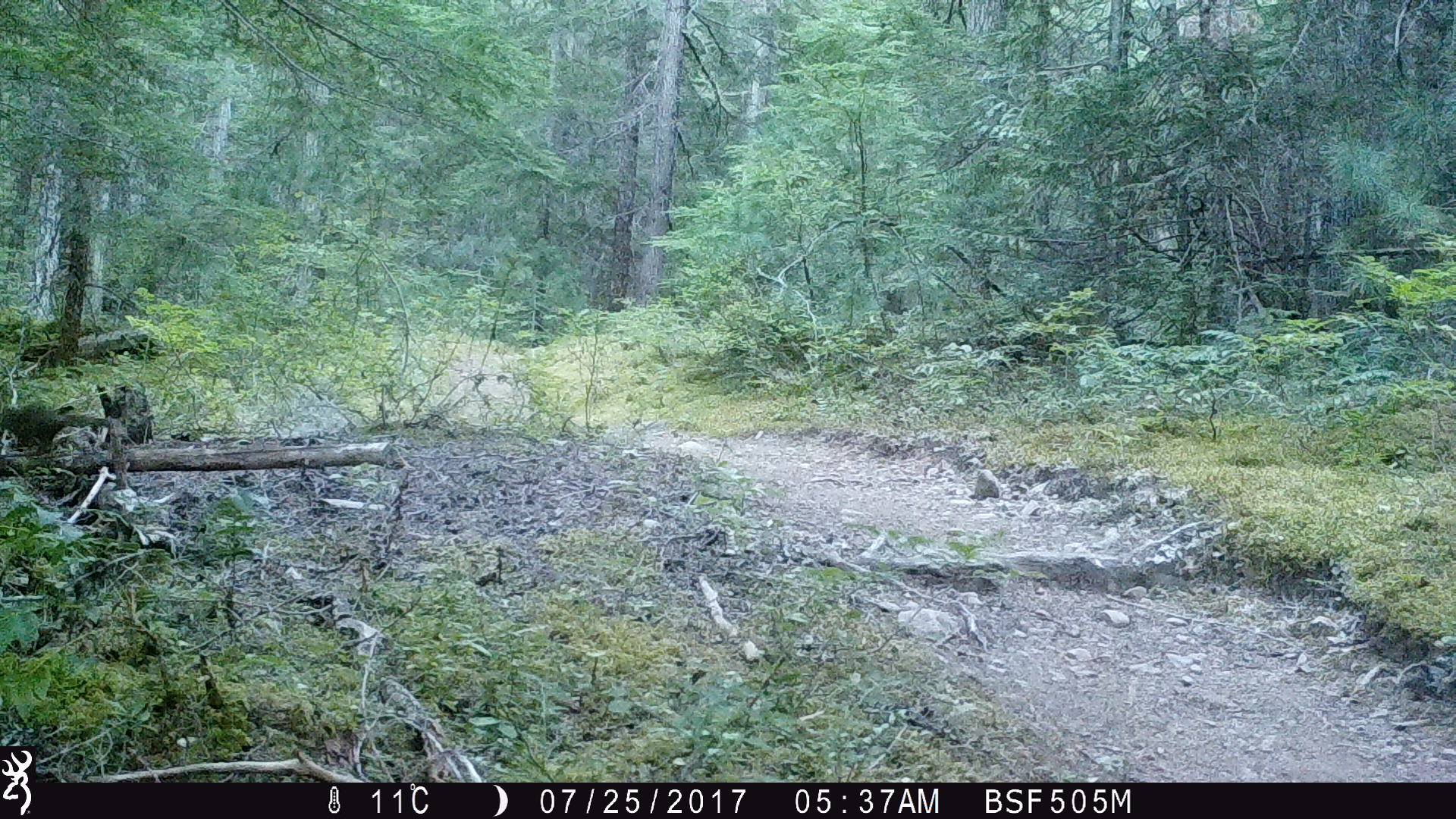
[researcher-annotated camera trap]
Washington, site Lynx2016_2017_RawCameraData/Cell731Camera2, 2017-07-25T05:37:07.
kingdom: Animalia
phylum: Chordata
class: Mammalia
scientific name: Mammalia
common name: small mammal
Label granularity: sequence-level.